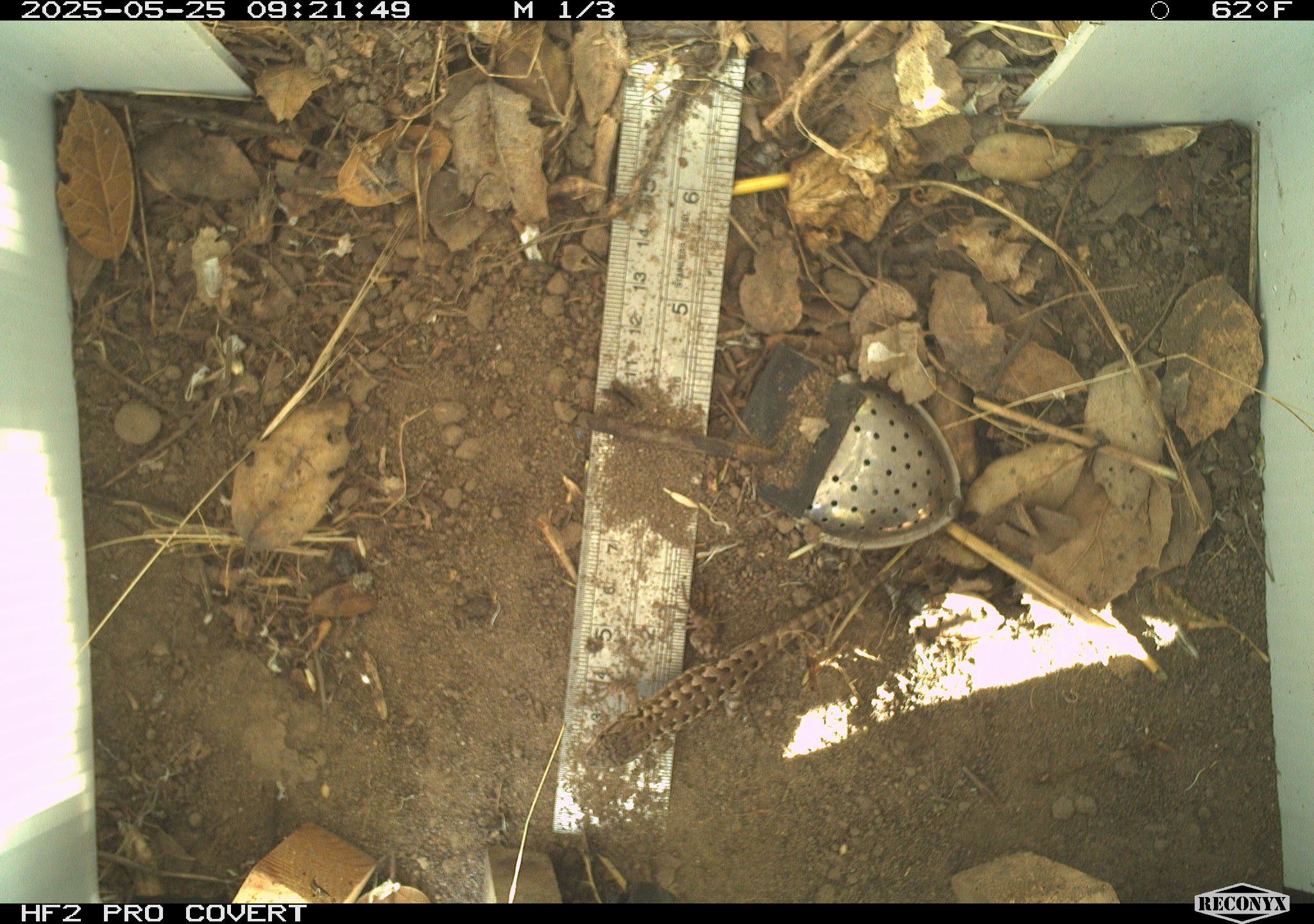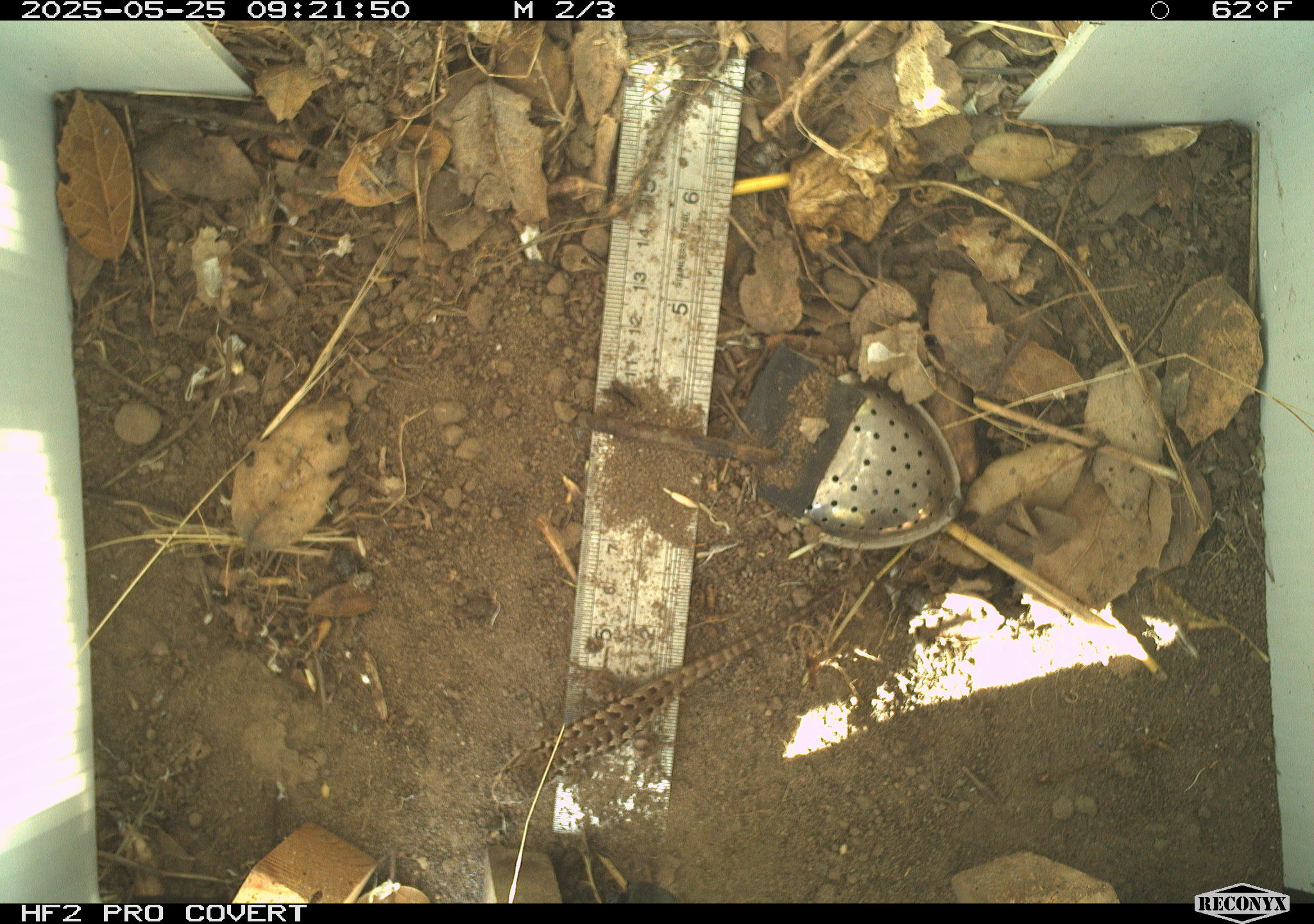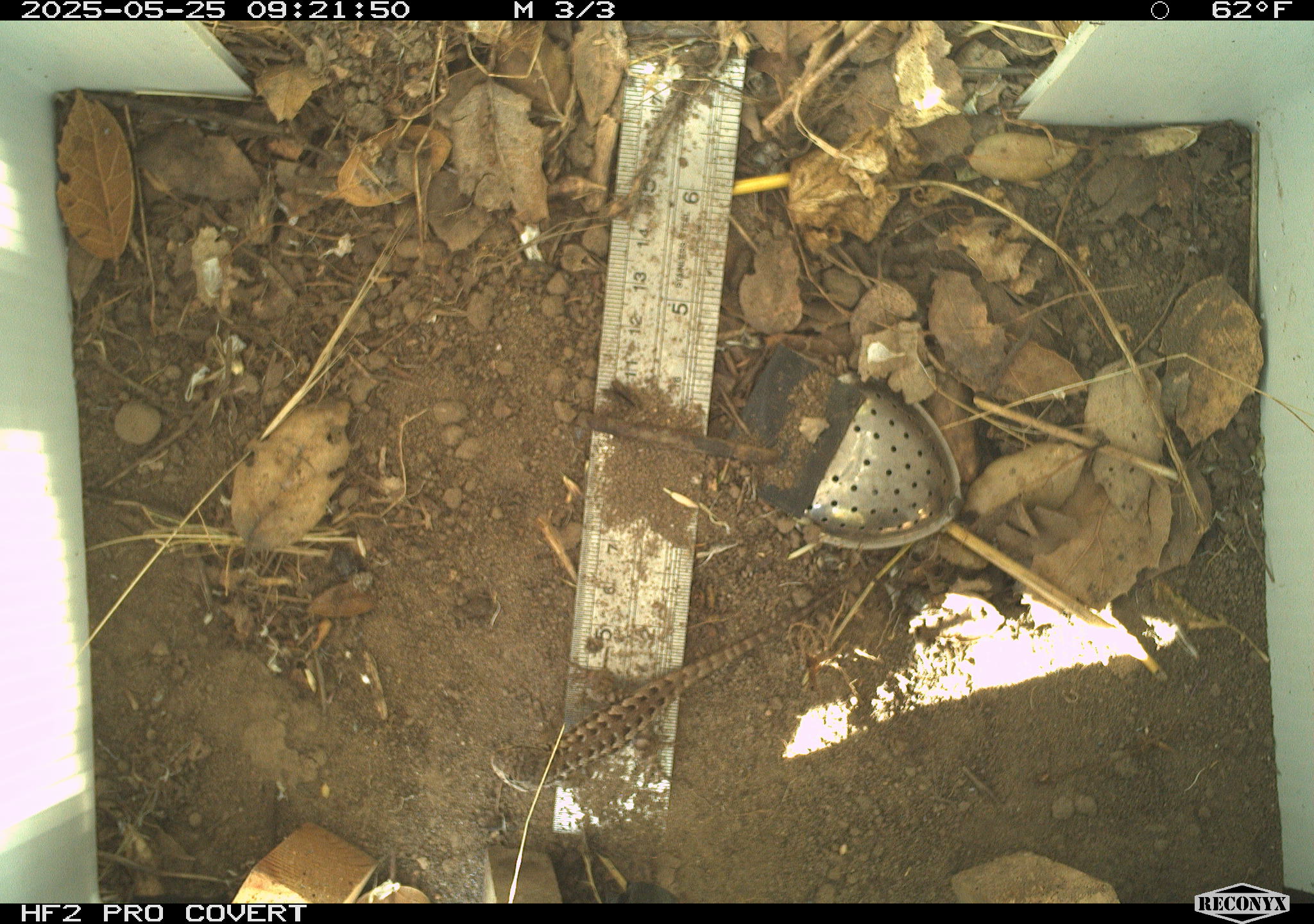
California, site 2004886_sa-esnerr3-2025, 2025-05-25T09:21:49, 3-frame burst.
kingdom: Animalia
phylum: Chordata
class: Reptilia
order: Squamata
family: Phrynosomatidae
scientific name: Phrynosomatidae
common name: north american spiny lizards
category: sceloporus/uta species